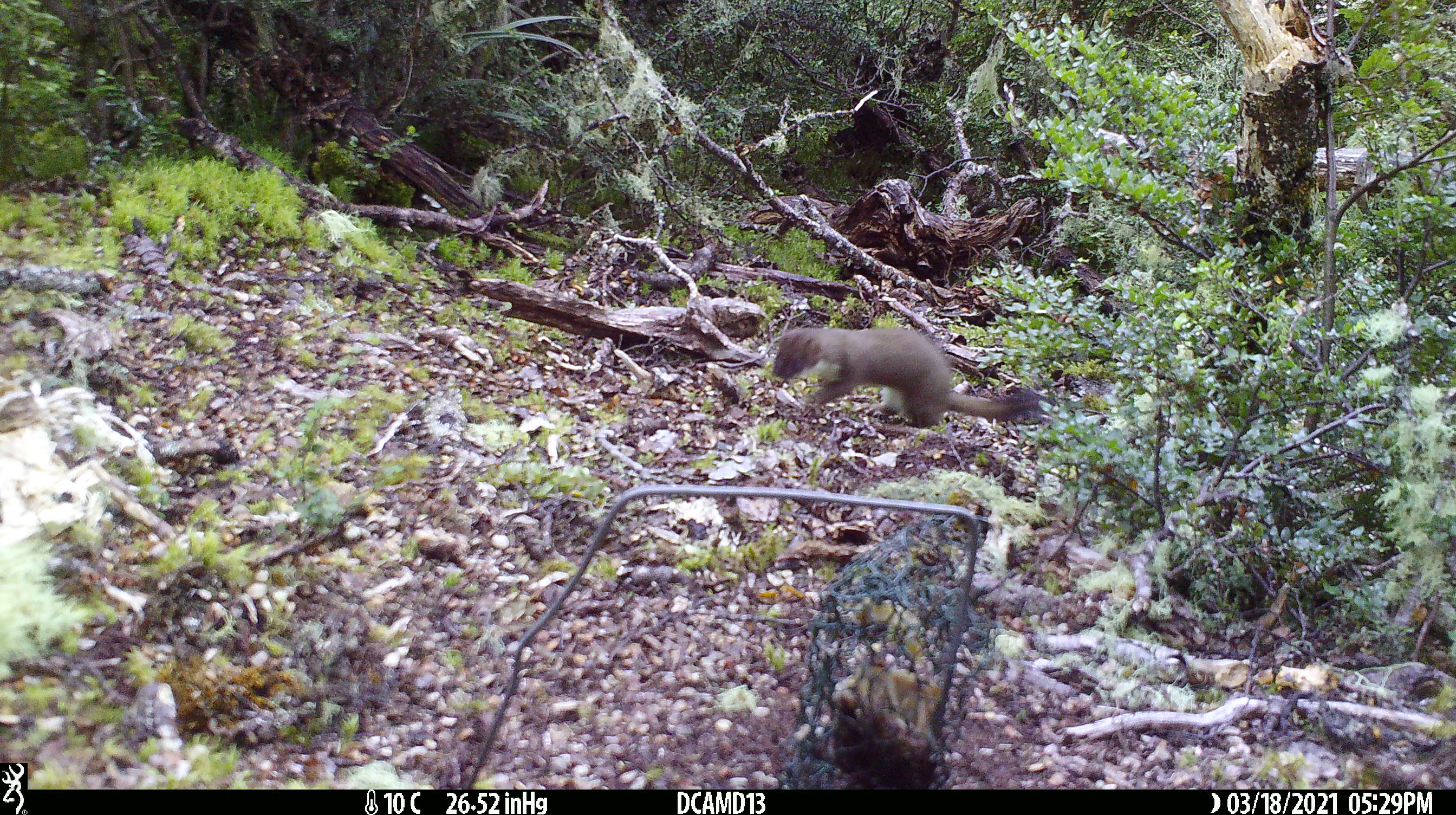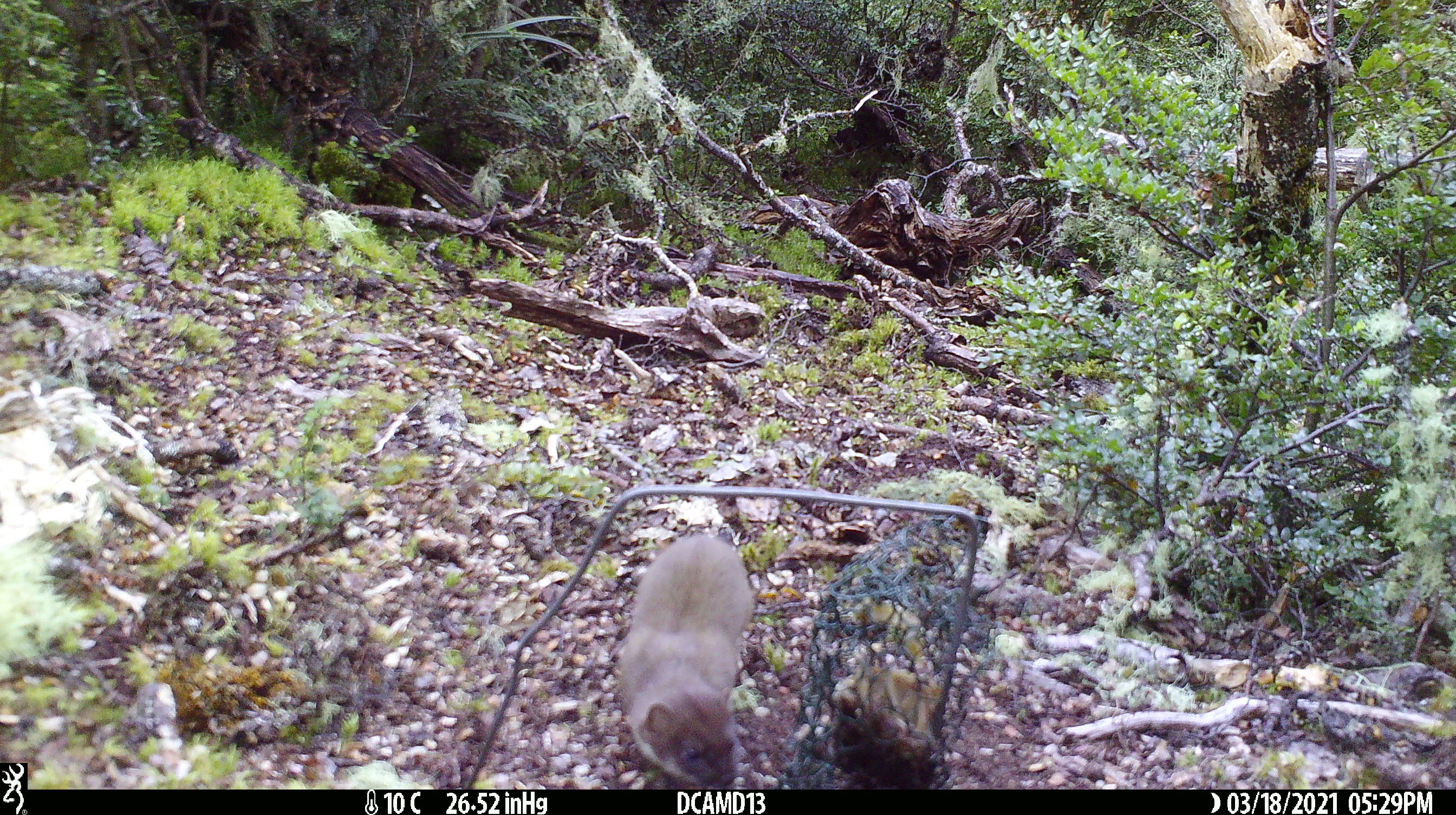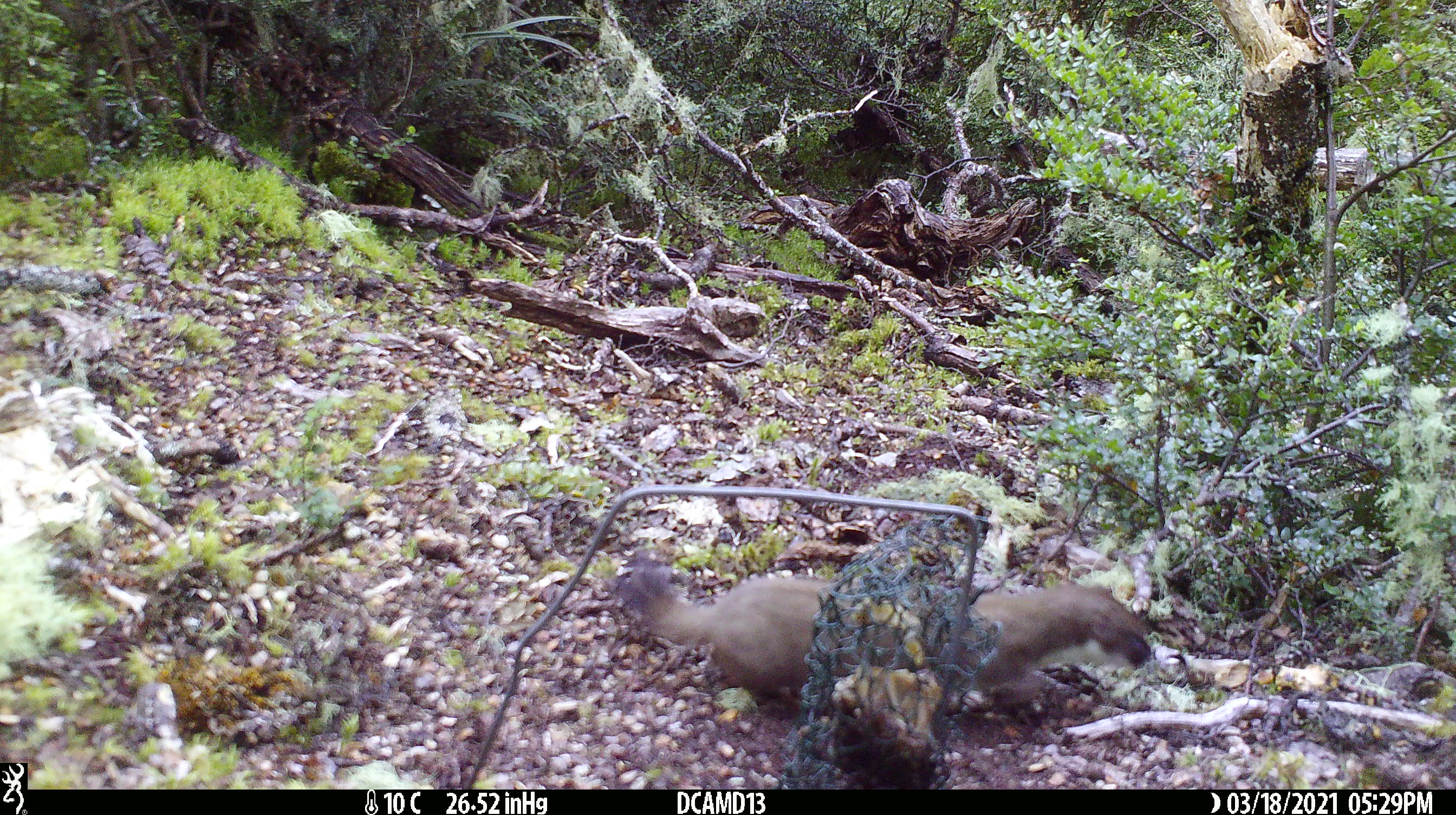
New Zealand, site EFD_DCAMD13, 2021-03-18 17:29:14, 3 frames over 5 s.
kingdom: Animalia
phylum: Chordata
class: Mammalia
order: Carnivora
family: Mustelidae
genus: Mustela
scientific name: Mustela erminea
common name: stoat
Stoat (Mustela erminea).